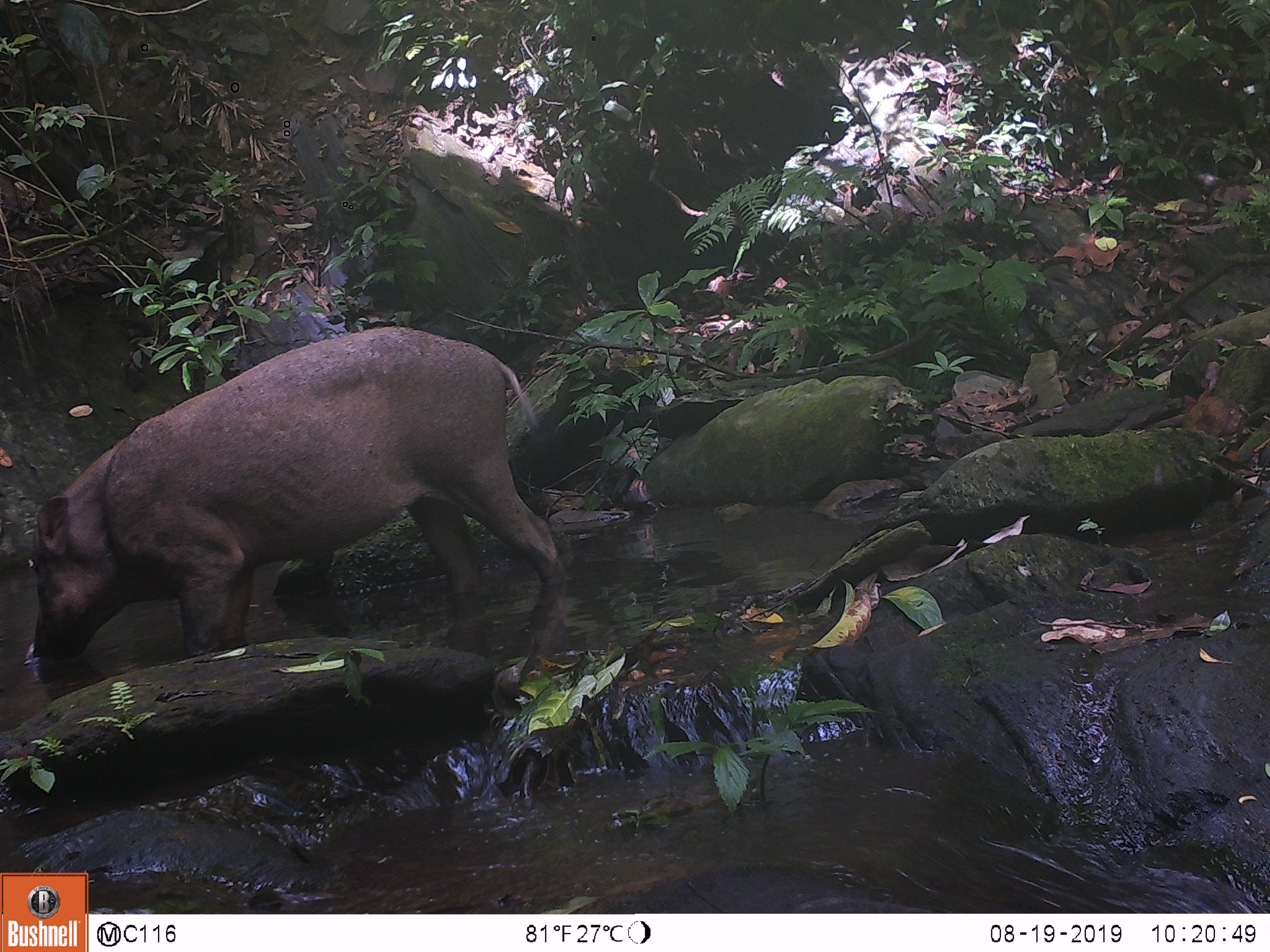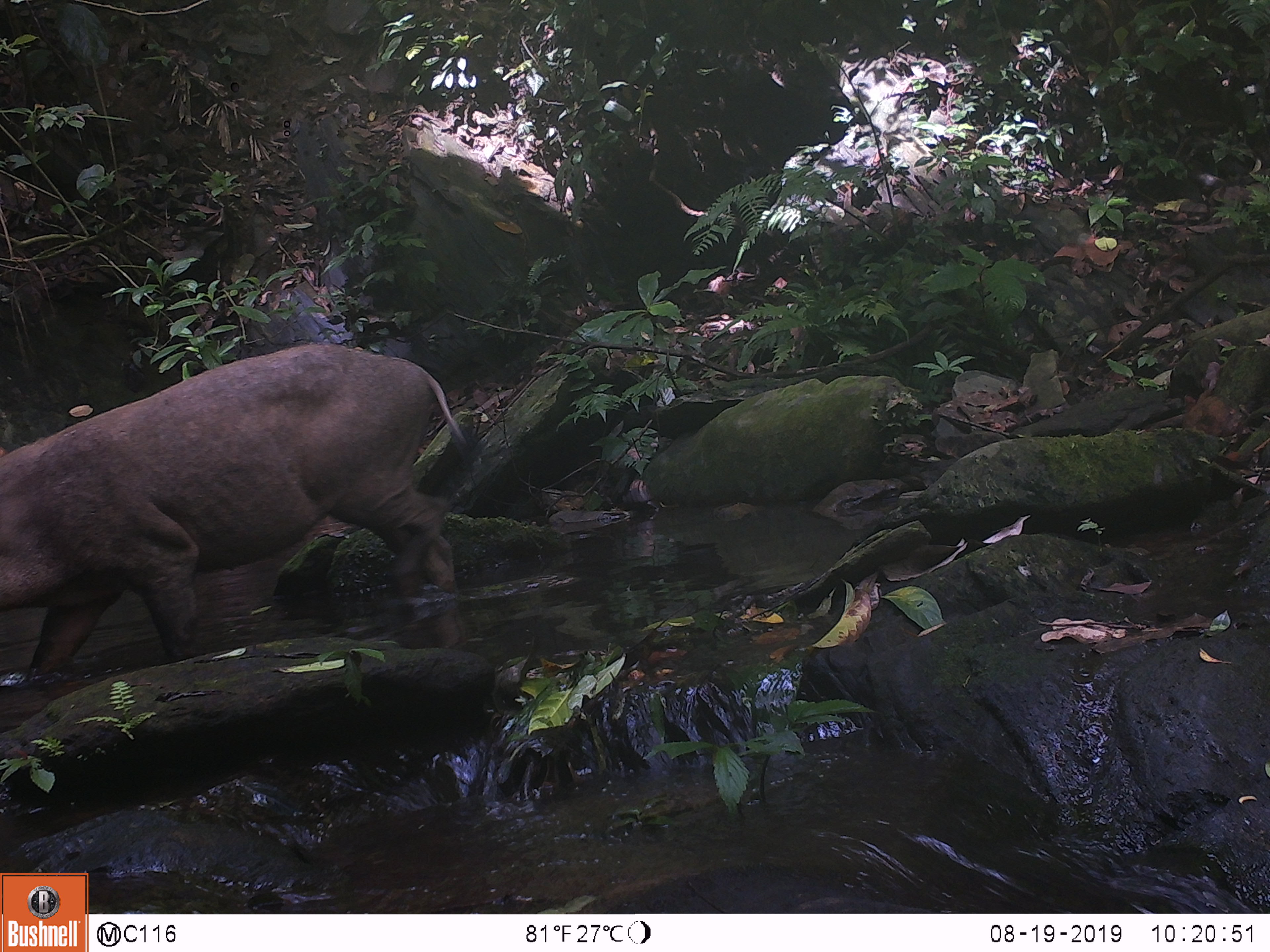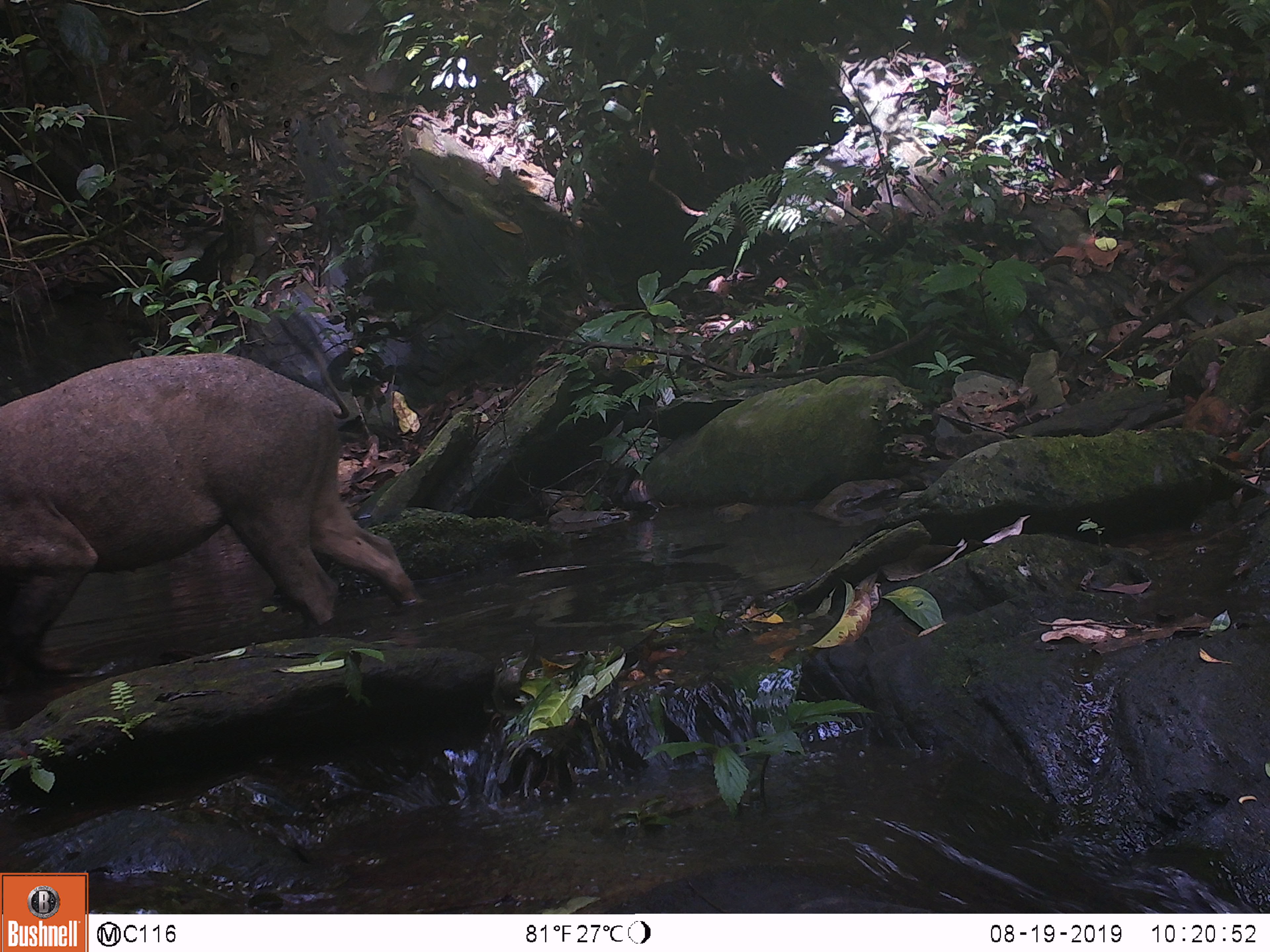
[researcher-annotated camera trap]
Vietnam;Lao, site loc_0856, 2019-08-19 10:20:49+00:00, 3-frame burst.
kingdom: Animalia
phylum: Chordata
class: Mammalia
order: Artiodactyla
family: Suidae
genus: Sus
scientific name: Sus scrofa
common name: eurasian wild pig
Eurasian wild pig (Sus scrofa). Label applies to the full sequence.